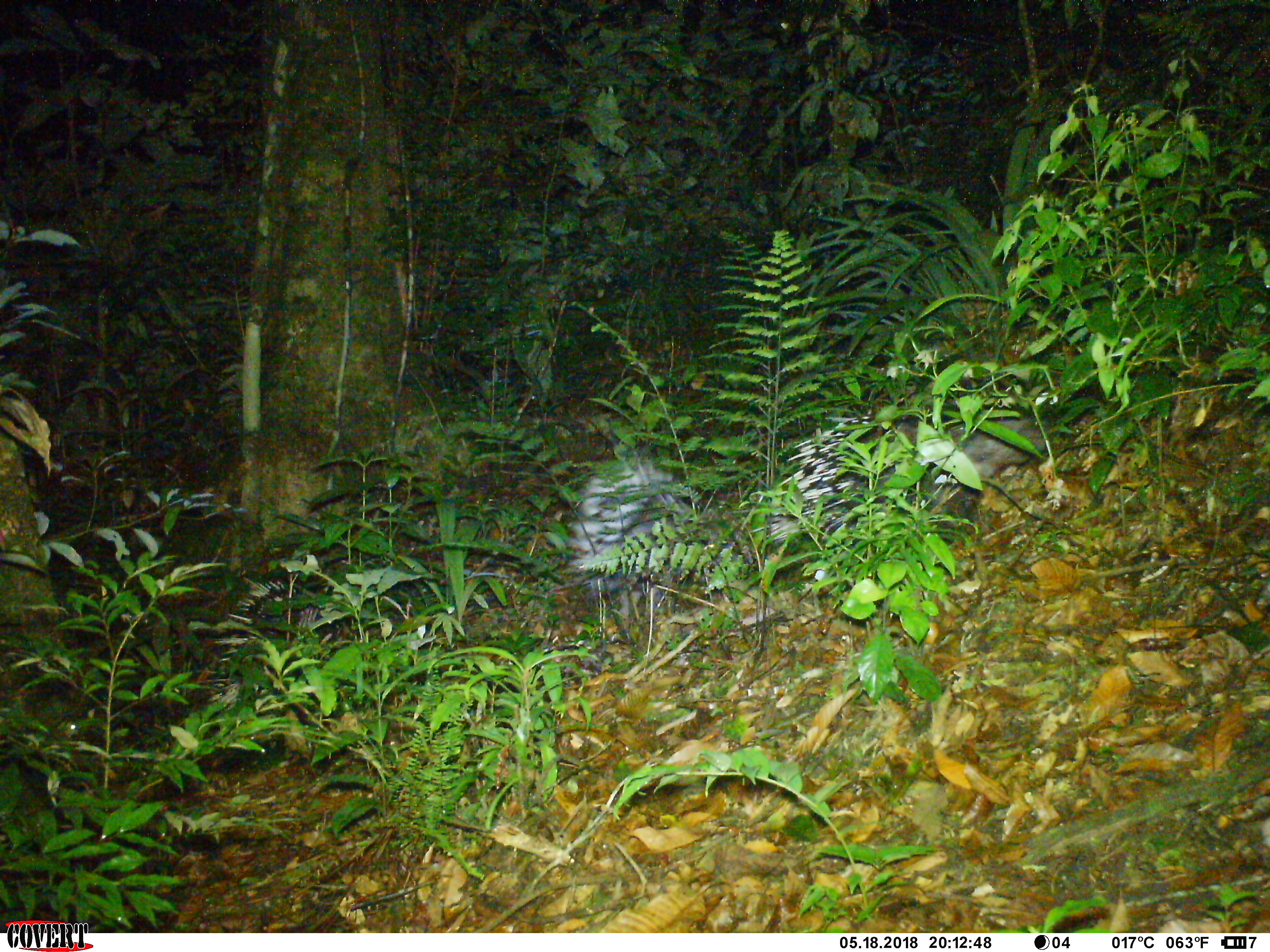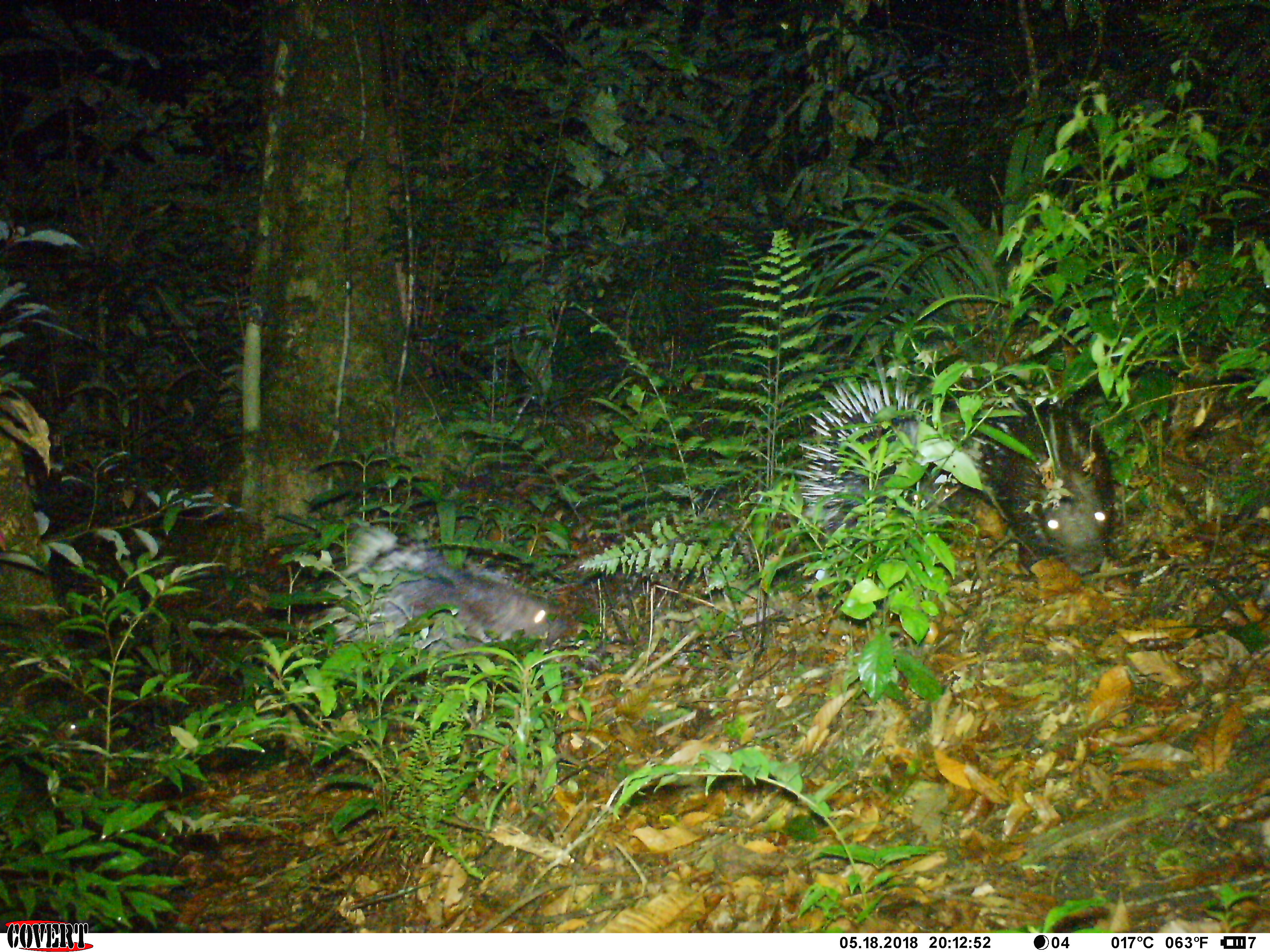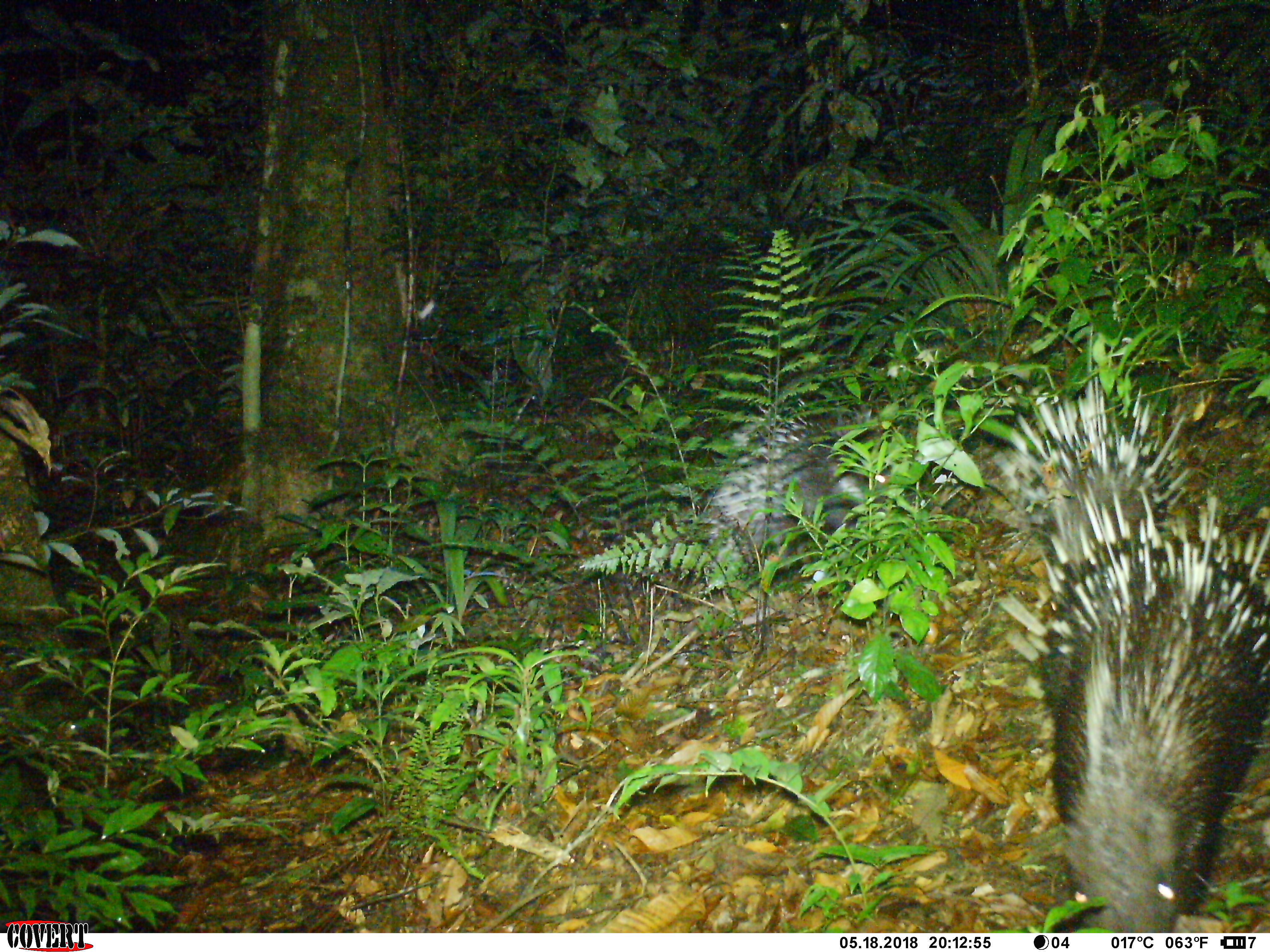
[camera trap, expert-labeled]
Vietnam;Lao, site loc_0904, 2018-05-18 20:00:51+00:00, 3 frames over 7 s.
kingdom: Animalia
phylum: Chordata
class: Mammalia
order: Rodentia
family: Hystricidae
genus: Hystrix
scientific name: Hystrix brachyura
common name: malayan porcupine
Malayan porcupine (Hystrix brachyura). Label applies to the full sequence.